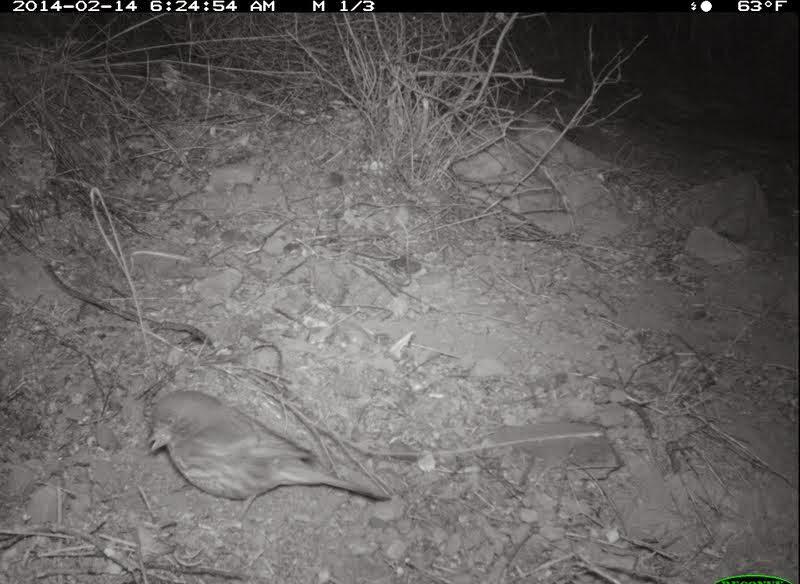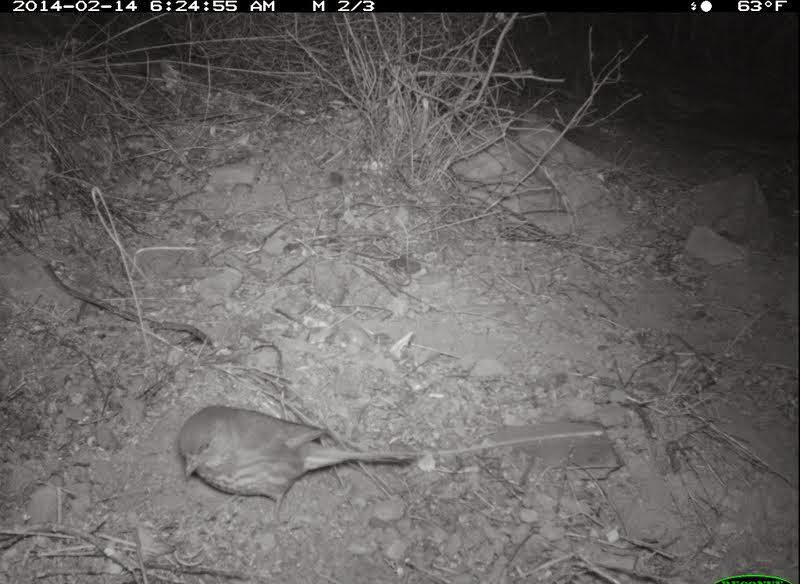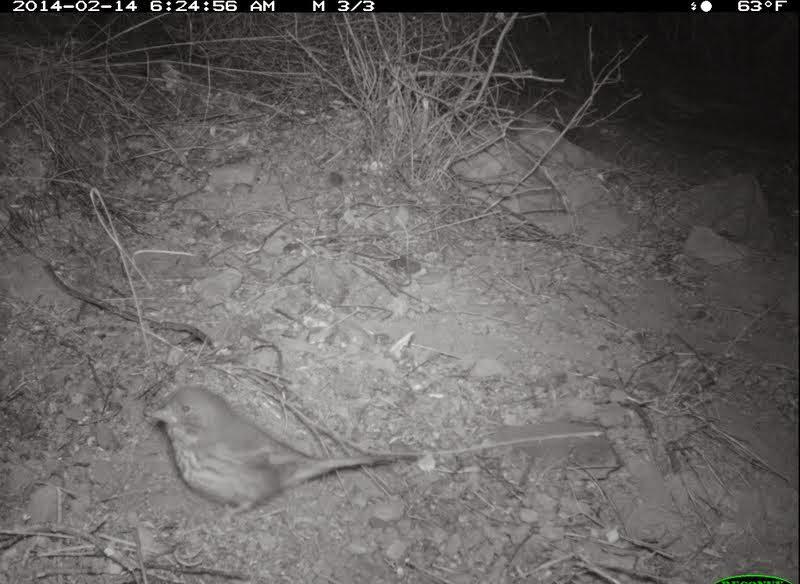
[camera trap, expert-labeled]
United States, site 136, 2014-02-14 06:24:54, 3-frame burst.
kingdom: Animalia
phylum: Chordata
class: Aves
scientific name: Aves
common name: bird